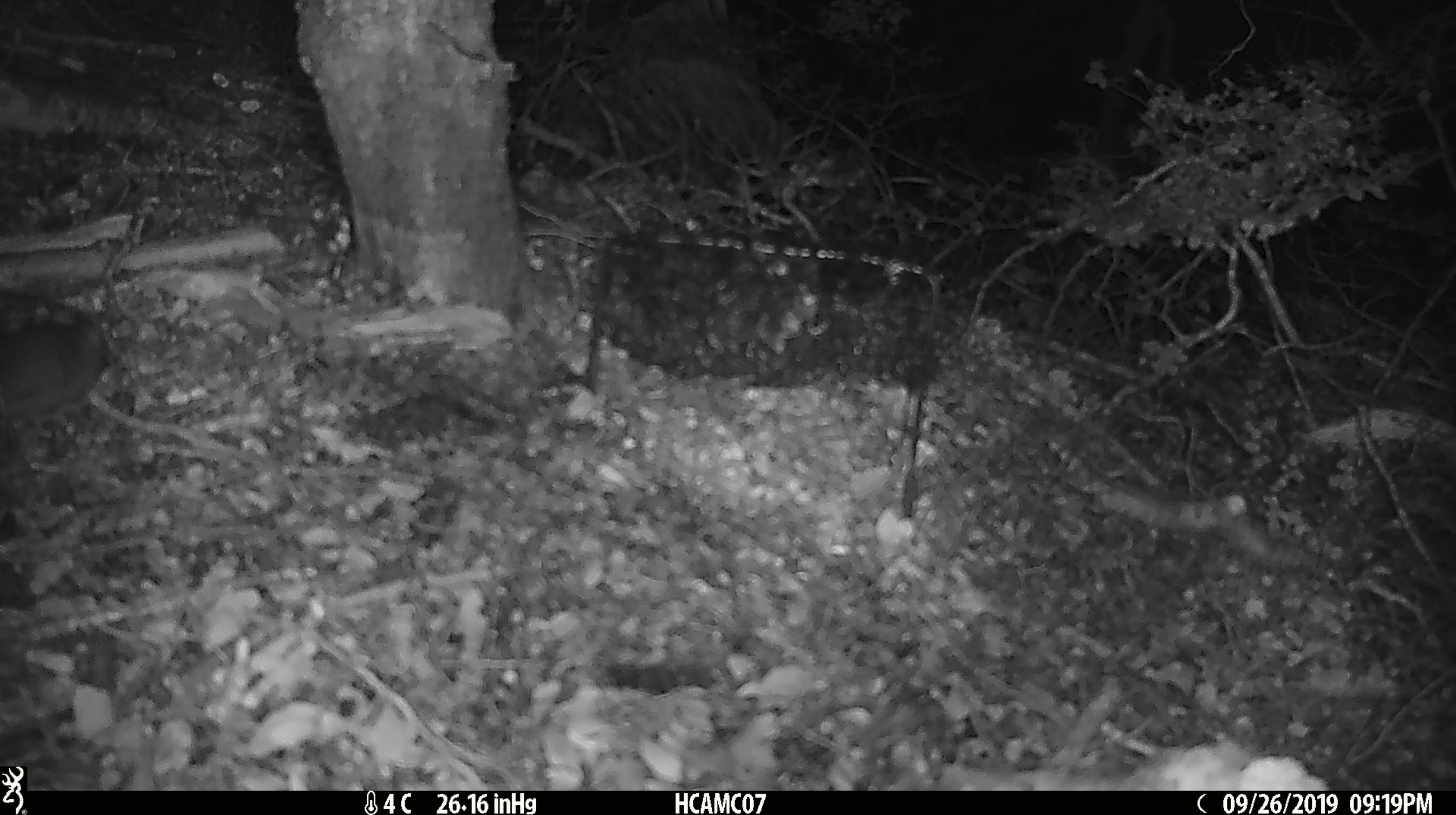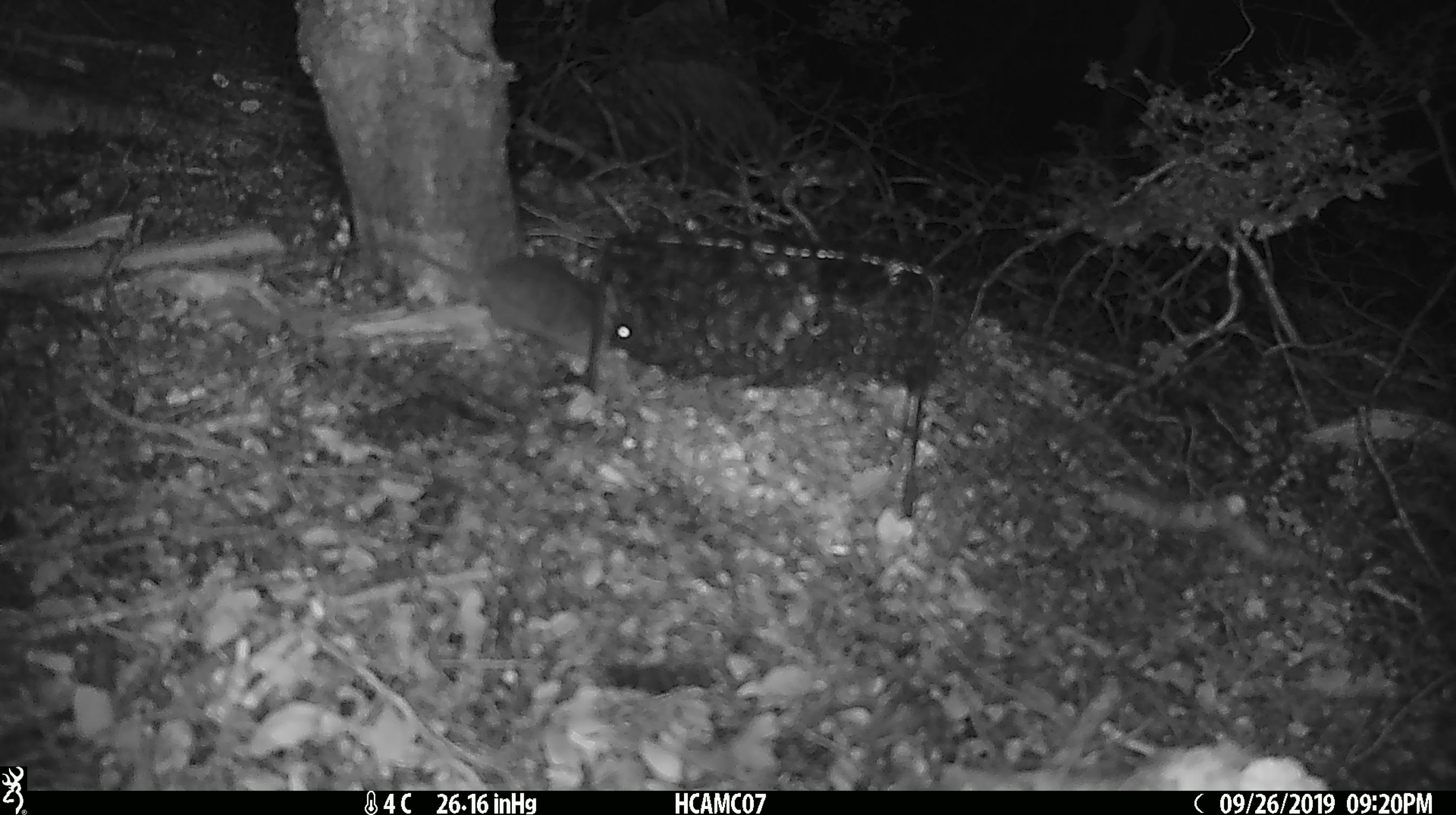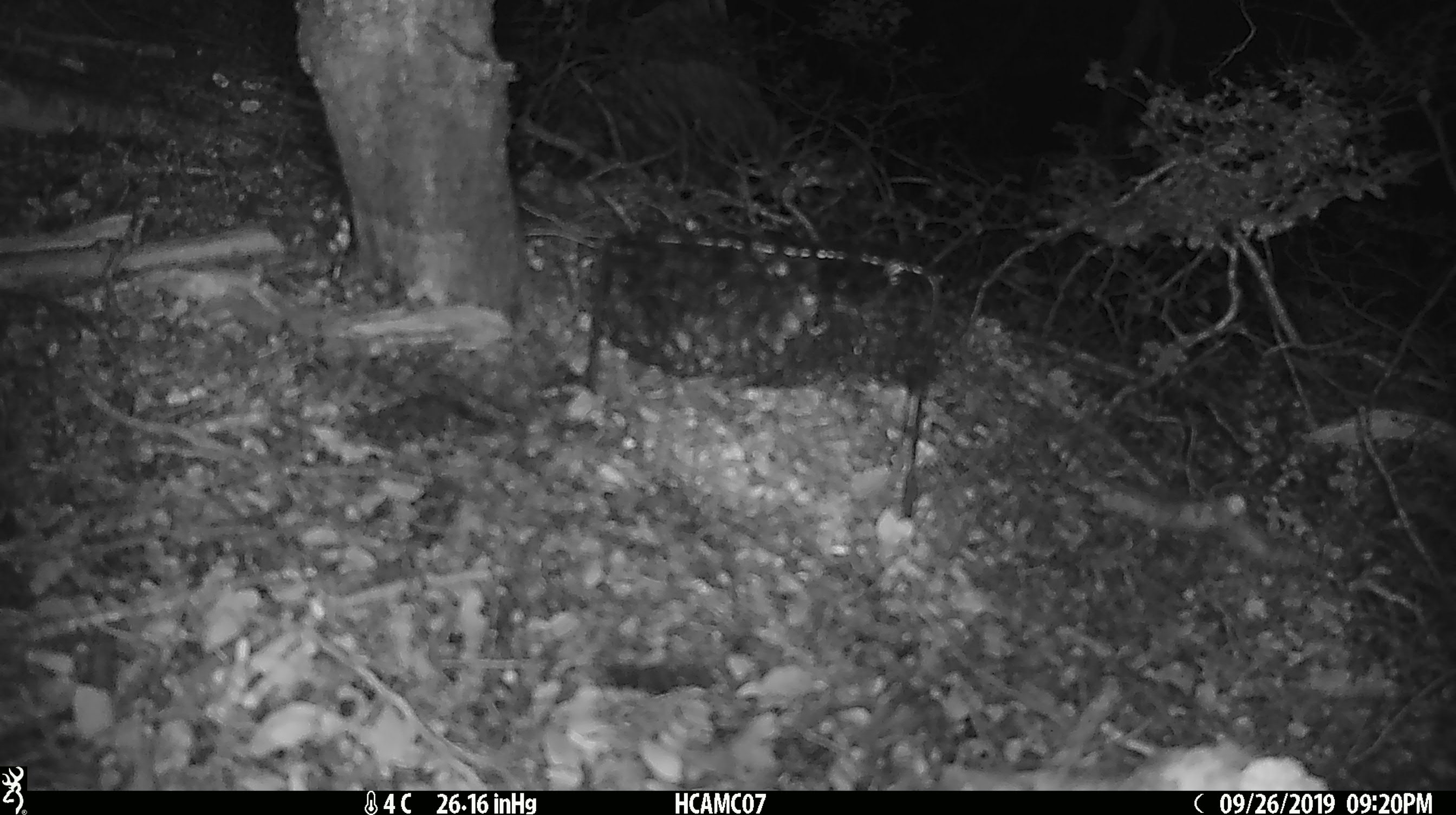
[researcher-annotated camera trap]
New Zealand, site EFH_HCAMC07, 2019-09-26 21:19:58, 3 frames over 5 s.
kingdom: Animalia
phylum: Chordata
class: Mammalia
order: Rodentia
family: Muridae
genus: Mus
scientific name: Mus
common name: mouse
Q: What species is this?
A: Mouse (Mus).